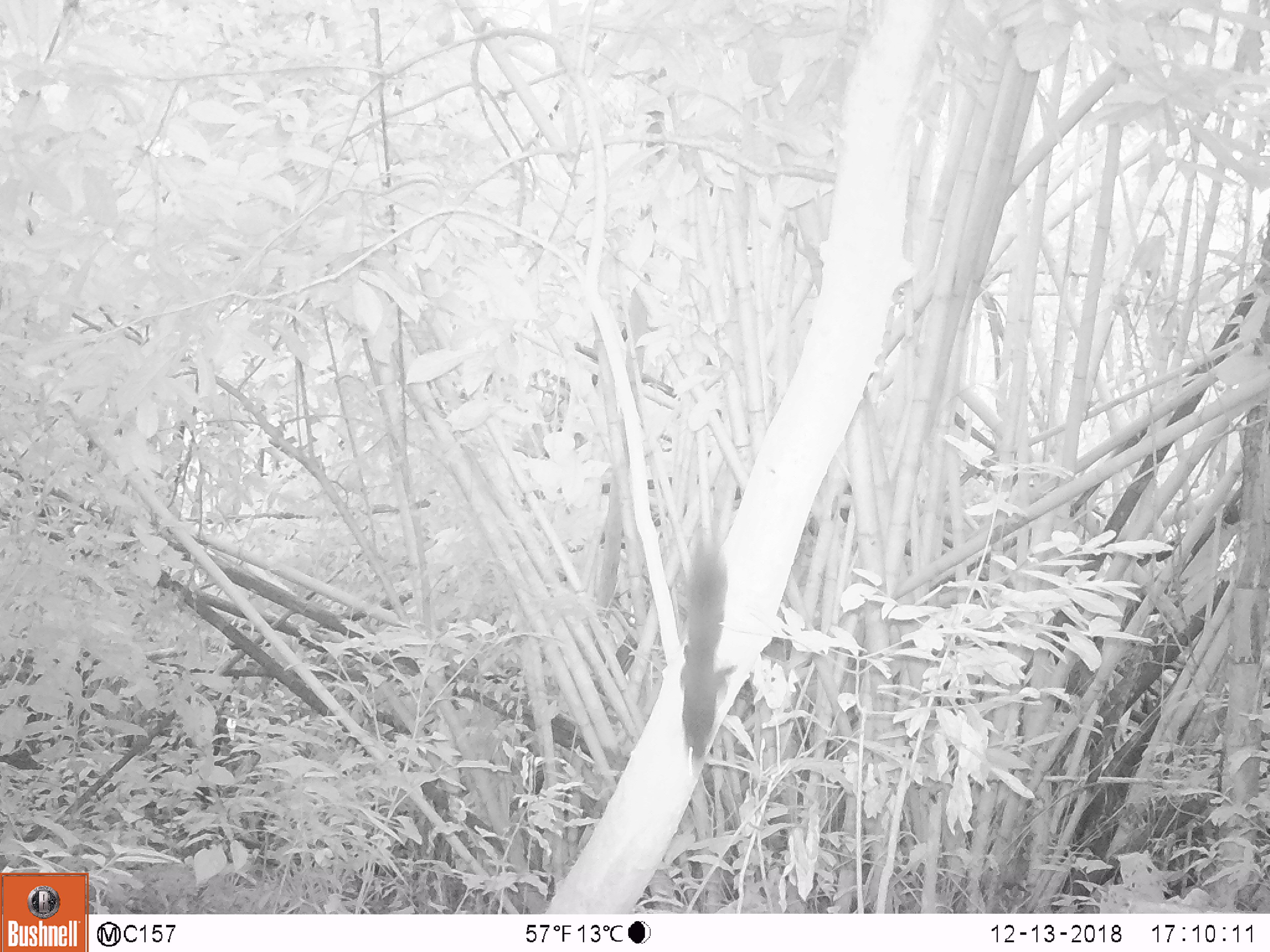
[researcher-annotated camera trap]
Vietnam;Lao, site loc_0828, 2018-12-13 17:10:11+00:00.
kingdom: Animalia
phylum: Chordata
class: Mammalia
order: Rodentia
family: Sciuridae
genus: Sciurus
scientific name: Sciurus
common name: squirrel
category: unidentified squirrel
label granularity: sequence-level